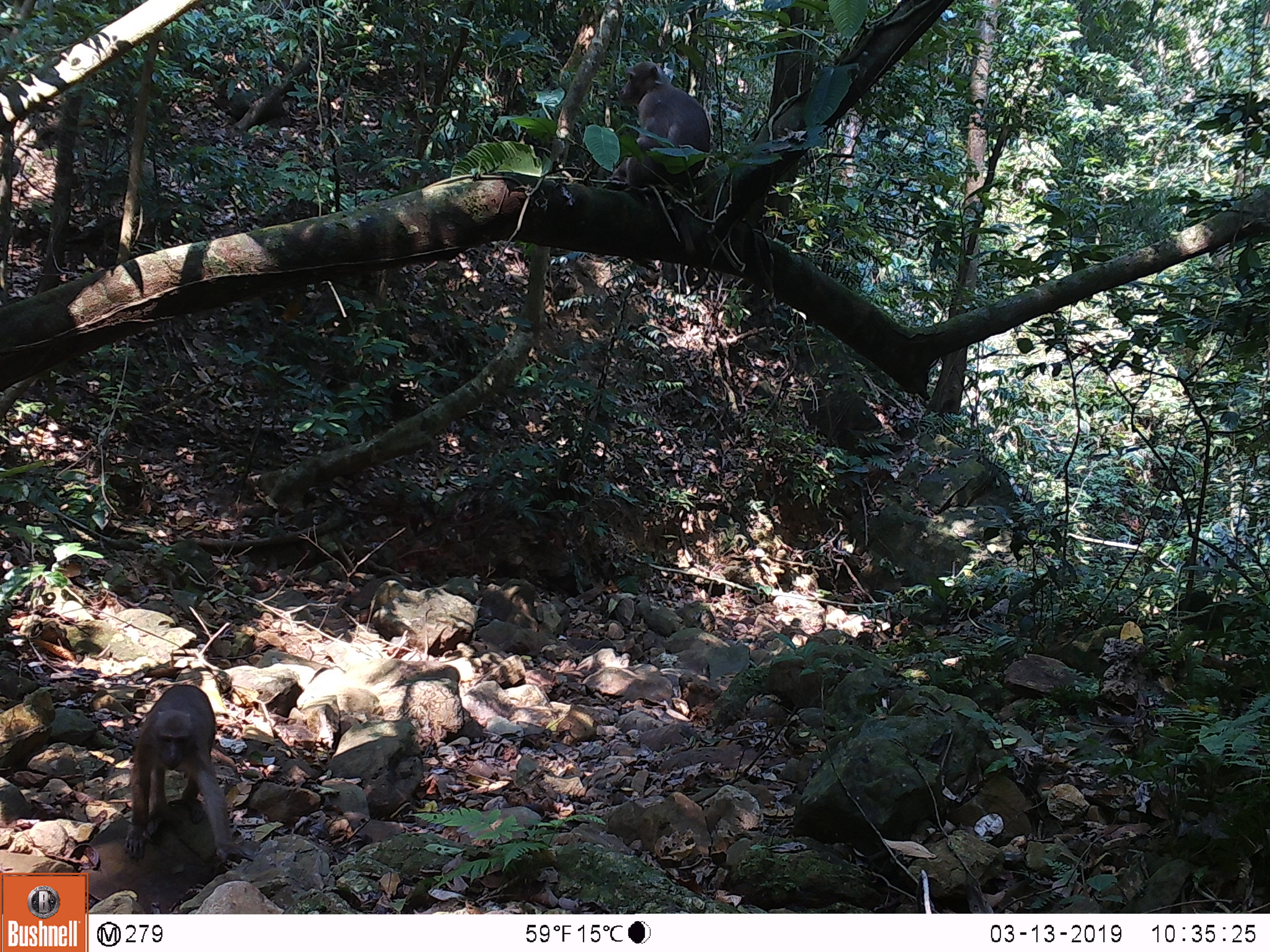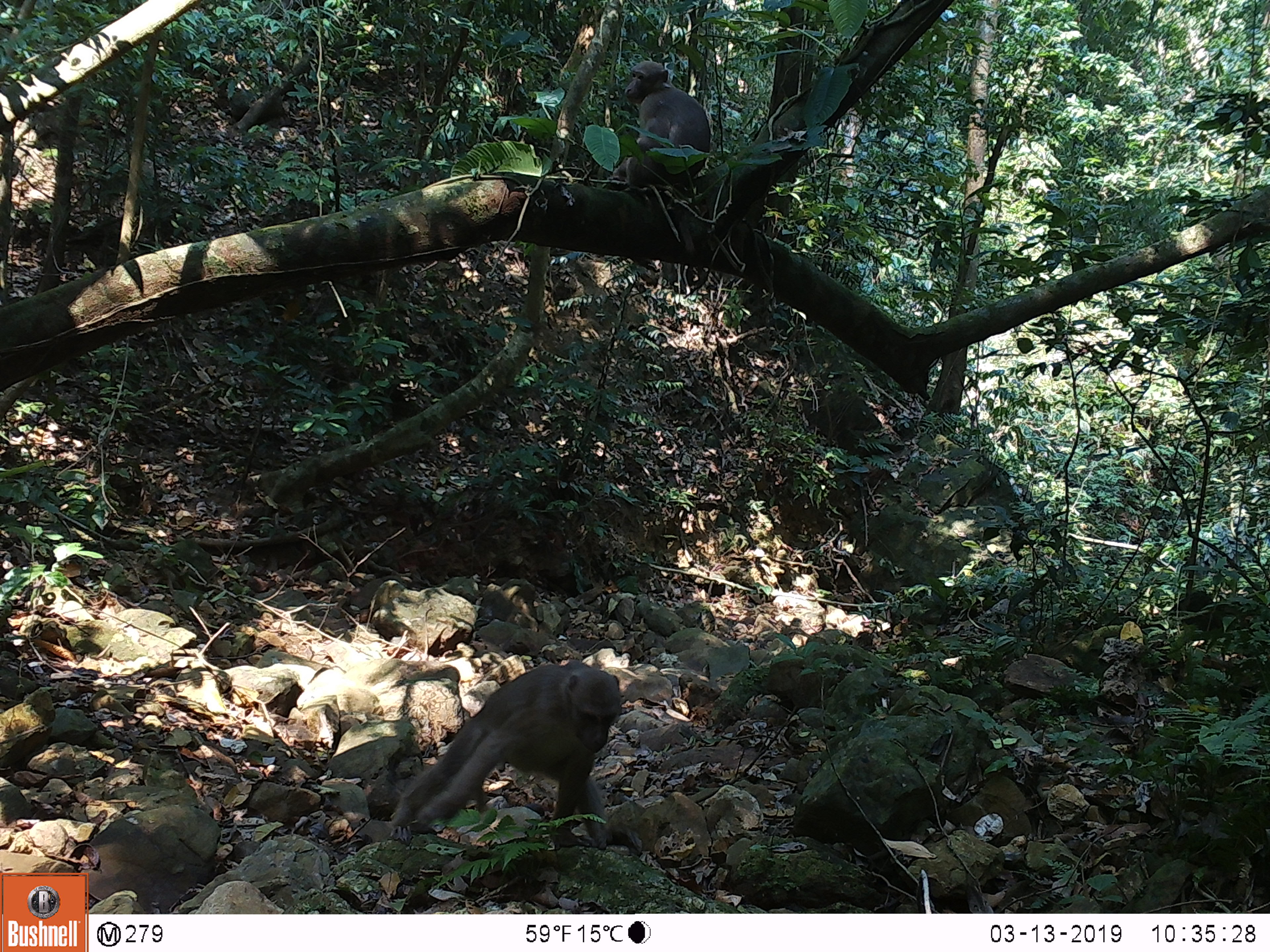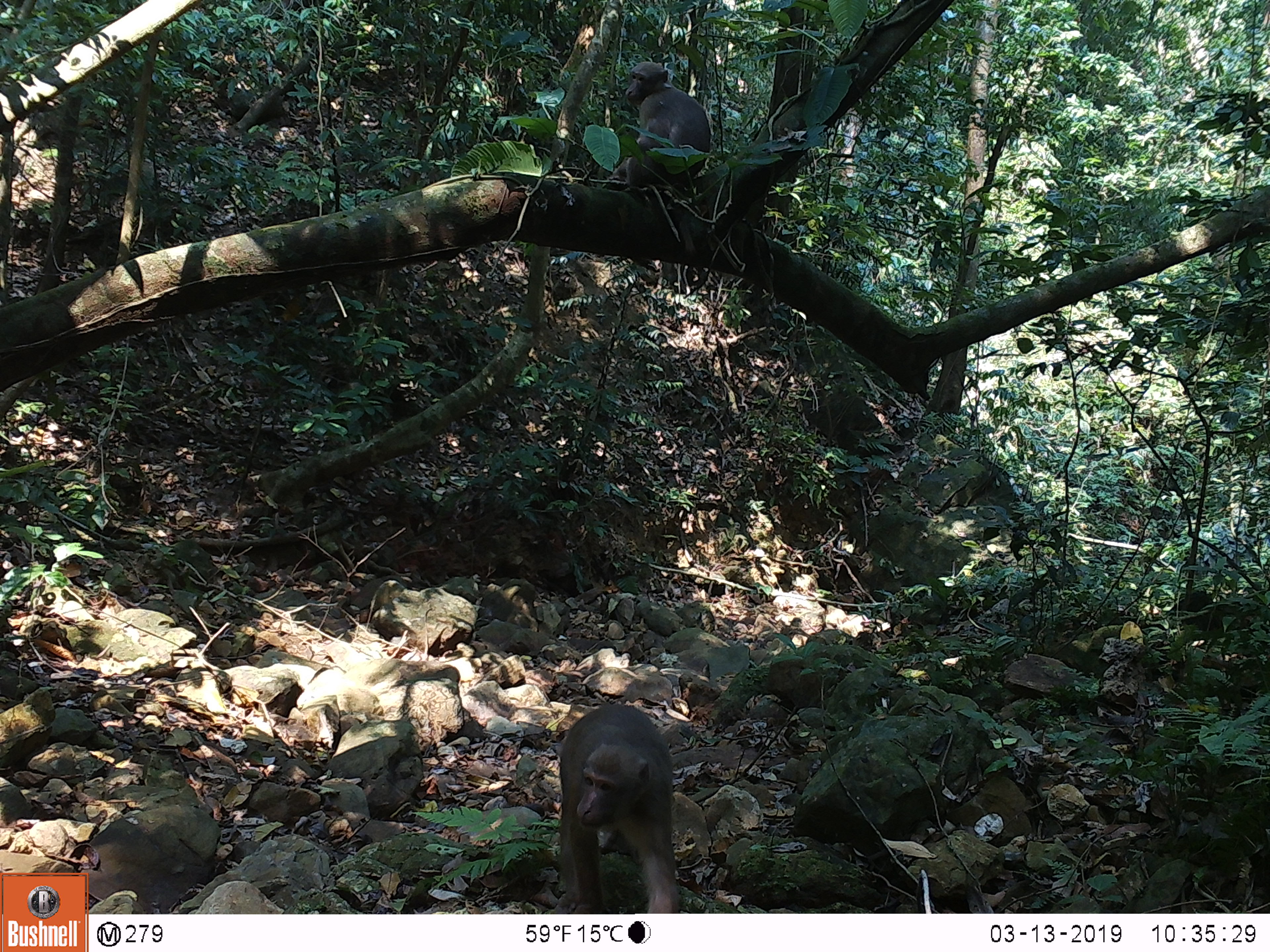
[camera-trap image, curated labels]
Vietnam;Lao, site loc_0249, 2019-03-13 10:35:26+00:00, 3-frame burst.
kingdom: Animalia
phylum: Chordata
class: Mammalia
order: Primates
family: Cercopithecidae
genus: Macaca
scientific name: Macaca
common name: macaques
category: assam or rhesus macaque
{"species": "assam or rhesus macaque (macaques) (Macaca)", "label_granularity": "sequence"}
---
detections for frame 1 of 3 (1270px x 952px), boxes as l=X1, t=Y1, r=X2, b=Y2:
assam or rhesus macaque: l=123, t=684, r=249, b=863; l=615, t=61, r=712, b=187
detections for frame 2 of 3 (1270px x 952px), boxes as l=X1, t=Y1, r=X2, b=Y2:
assam or rhesus macaque: l=387, t=658, r=621, b=850; l=611, t=59, r=711, b=189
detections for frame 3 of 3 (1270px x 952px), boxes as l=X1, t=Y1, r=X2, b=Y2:
assam or rhesus macaque: l=553, t=701, r=681, b=913; l=613, t=60, r=712, b=187